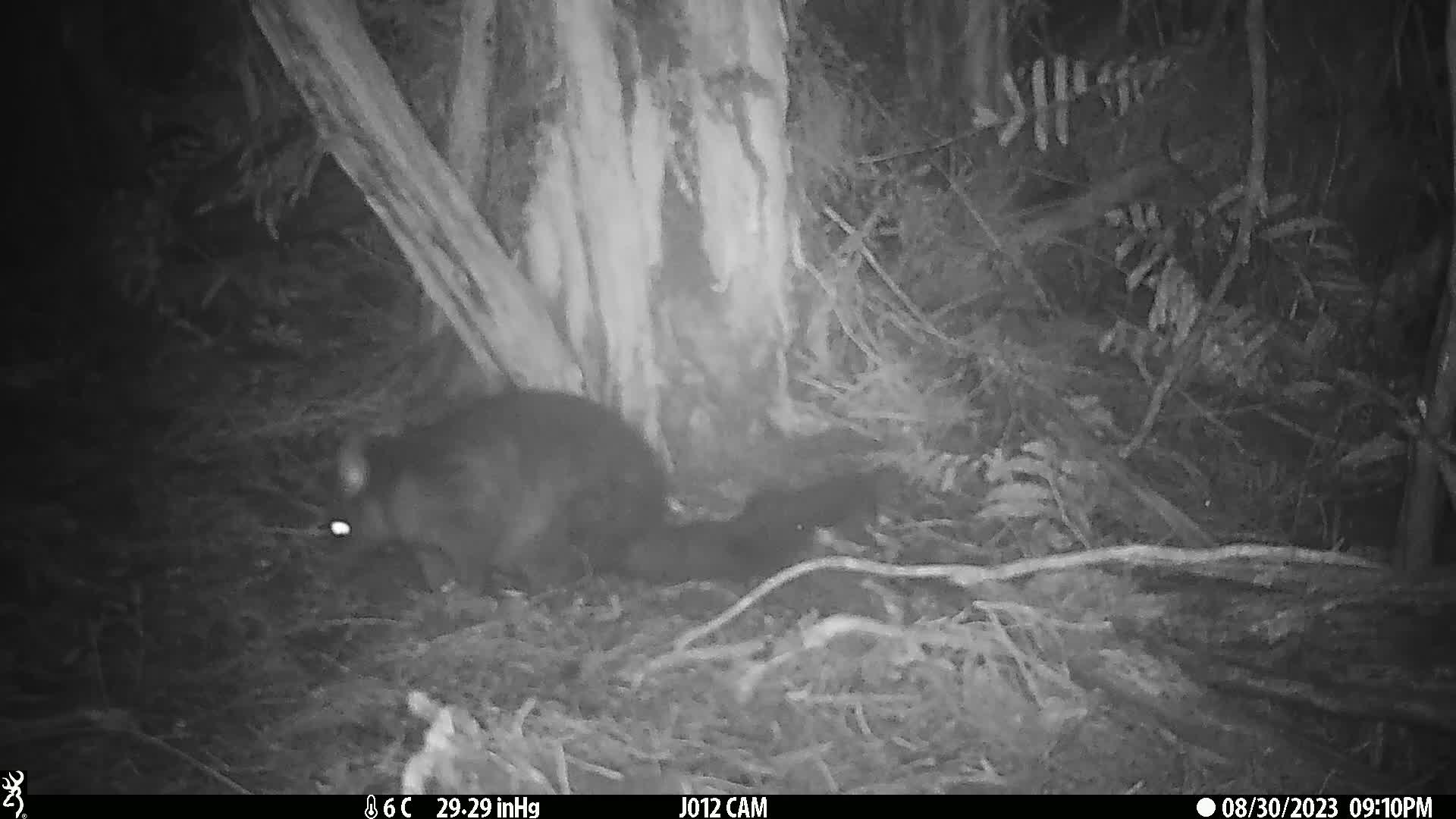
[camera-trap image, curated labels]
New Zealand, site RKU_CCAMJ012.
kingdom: Animalia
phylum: Chordata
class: Mammalia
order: Diprotodontia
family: Phalangeridae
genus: Trichosurus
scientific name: Trichosurus vulpecula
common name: common brushtail possum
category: possum